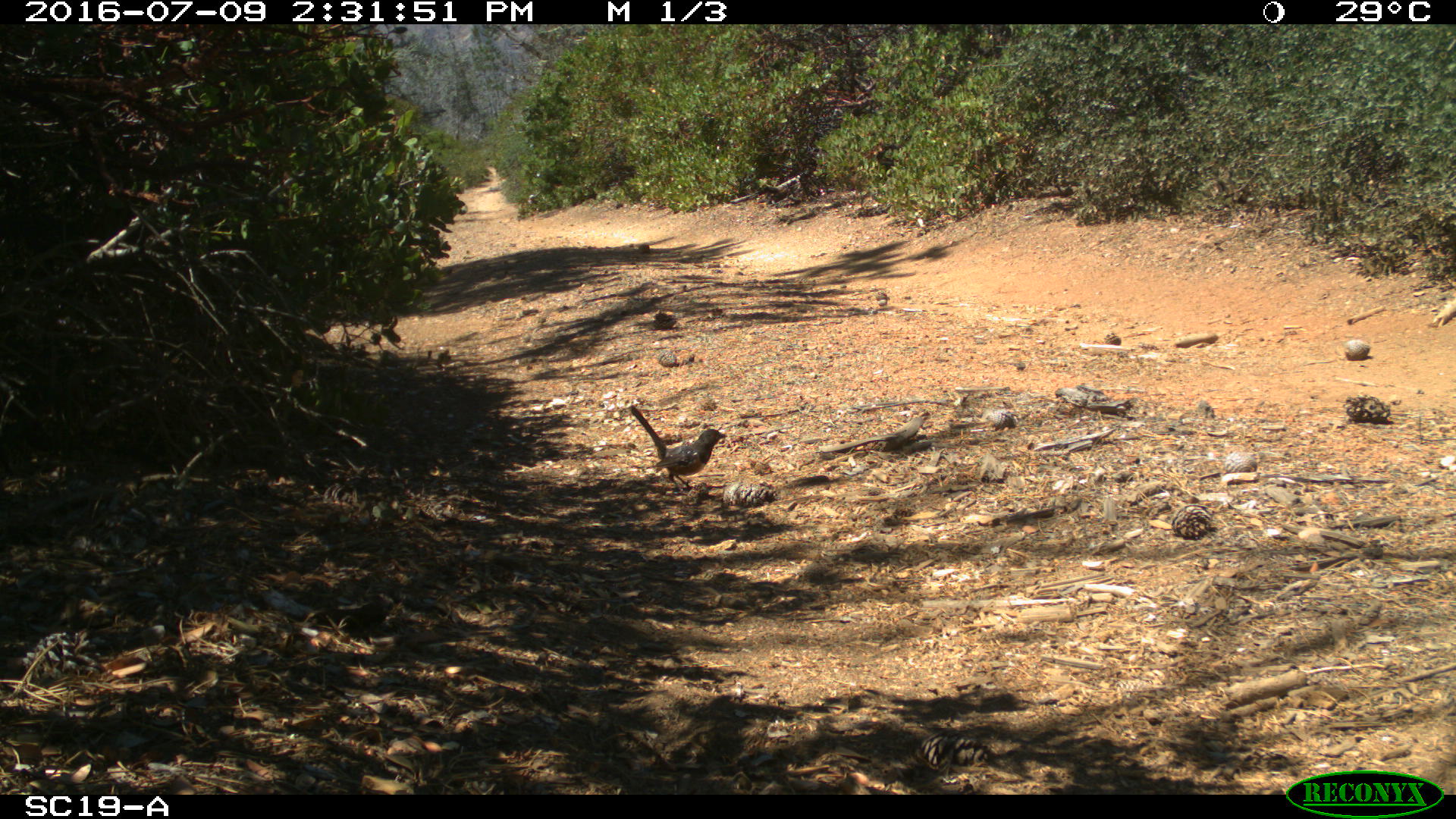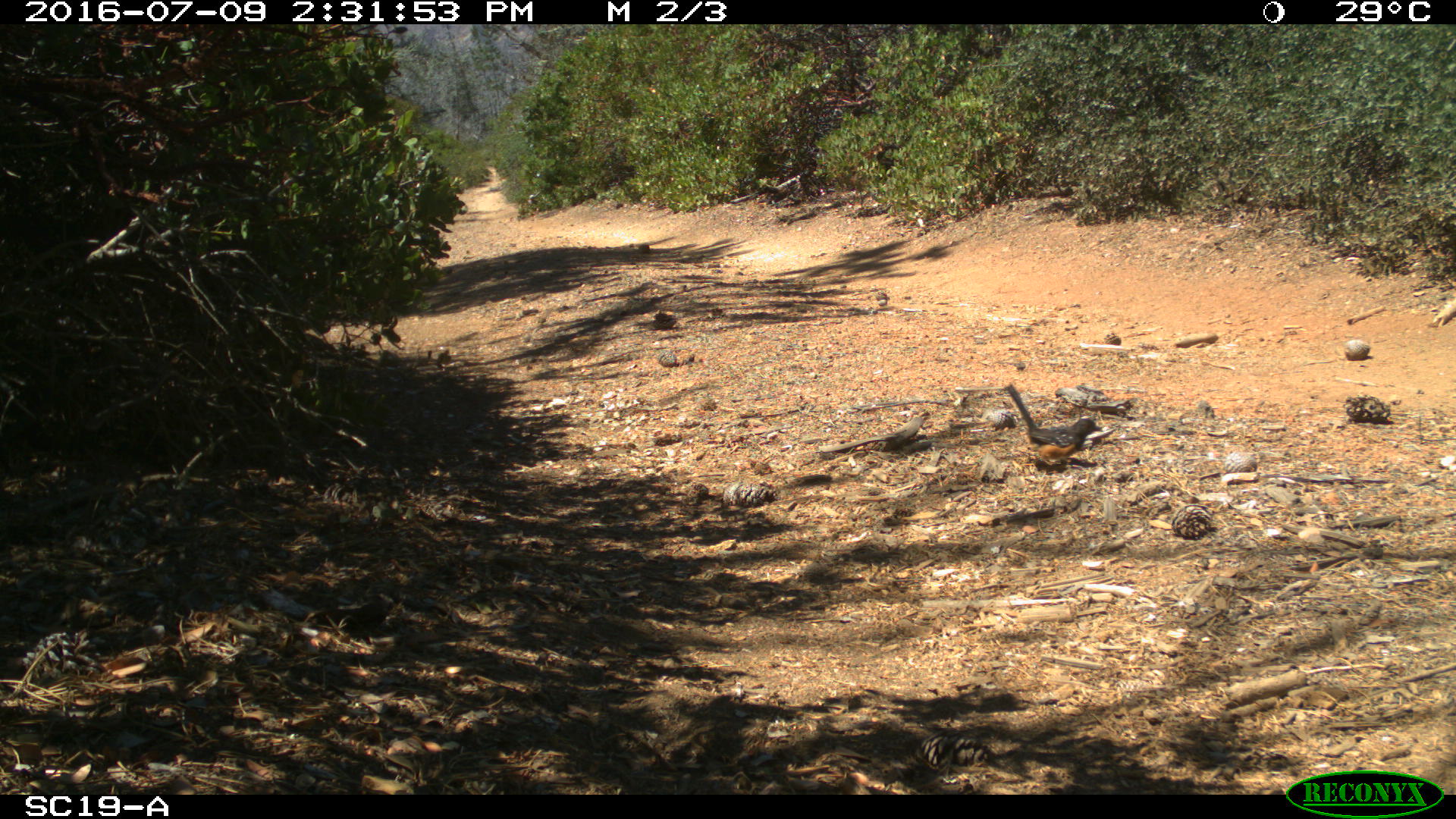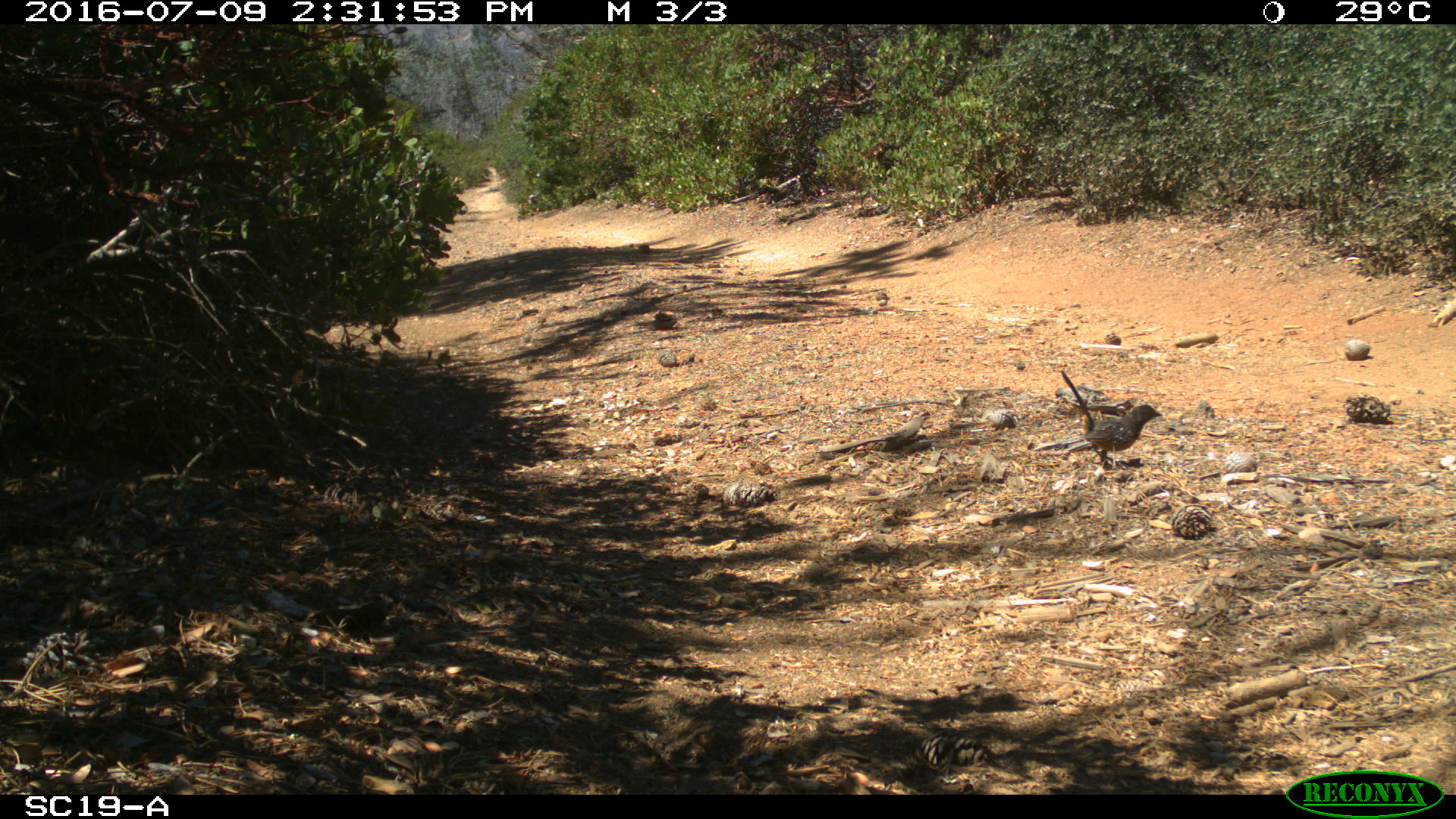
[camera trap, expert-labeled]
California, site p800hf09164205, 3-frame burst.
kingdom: Animalia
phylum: Chordata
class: Aves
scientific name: Aves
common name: bird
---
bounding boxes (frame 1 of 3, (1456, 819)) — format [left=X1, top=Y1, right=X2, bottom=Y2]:
bird: [left=630, top=404, right=728, bottom=491]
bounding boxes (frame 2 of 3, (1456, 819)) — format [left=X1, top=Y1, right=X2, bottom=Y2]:
bird: [left=1004, top=383, right=1102, bottom=470]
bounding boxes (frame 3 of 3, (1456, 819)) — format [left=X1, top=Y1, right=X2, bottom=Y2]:
bird: [left=1059, top=370, right=1162, bottom=468]